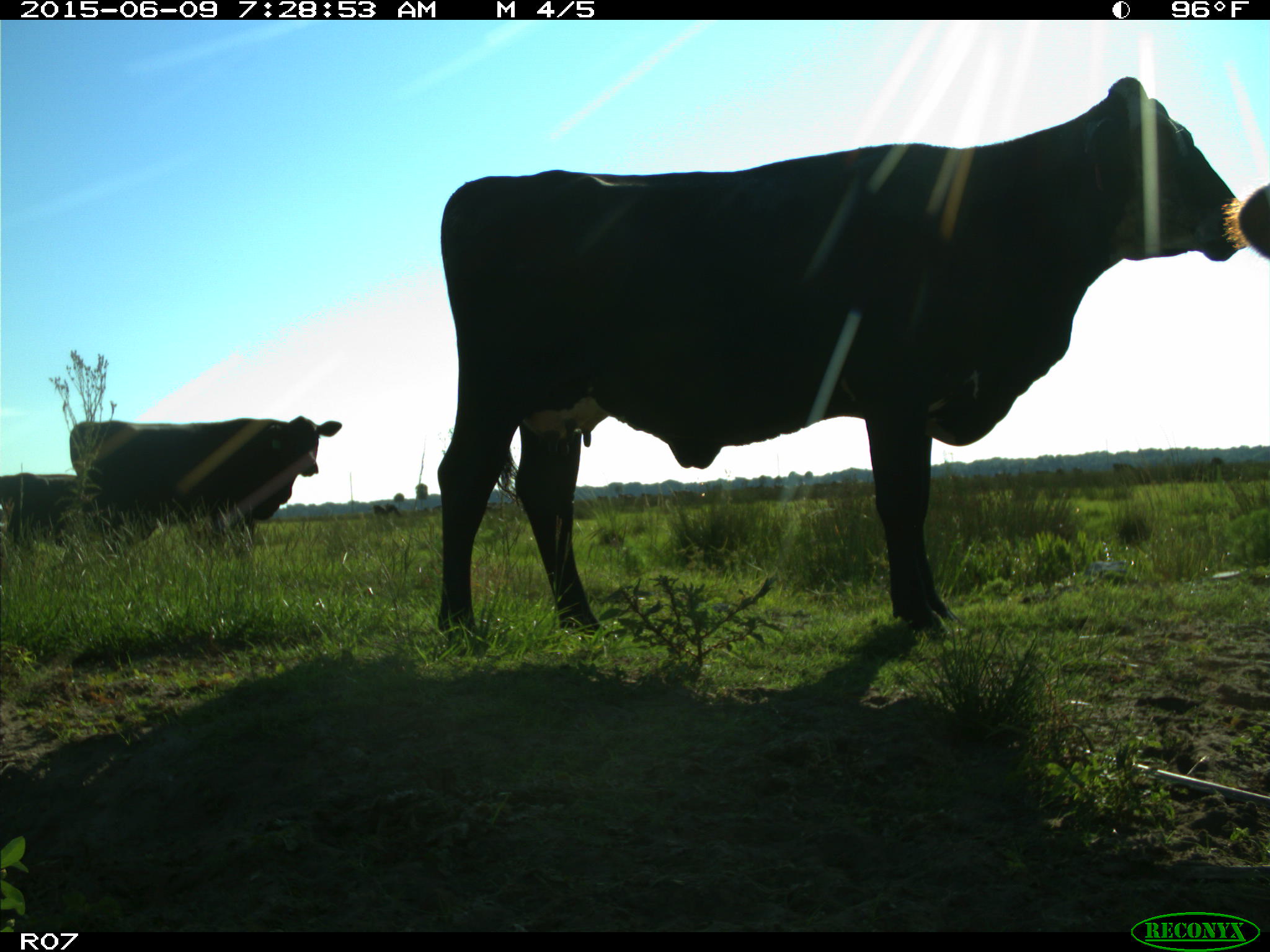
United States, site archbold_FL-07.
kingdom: Animalia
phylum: Chordata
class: Mammalia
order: Artiodactyla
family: Bovidae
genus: Bos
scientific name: Bos taurus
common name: domestic cow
Bos taurus (domestic cow).